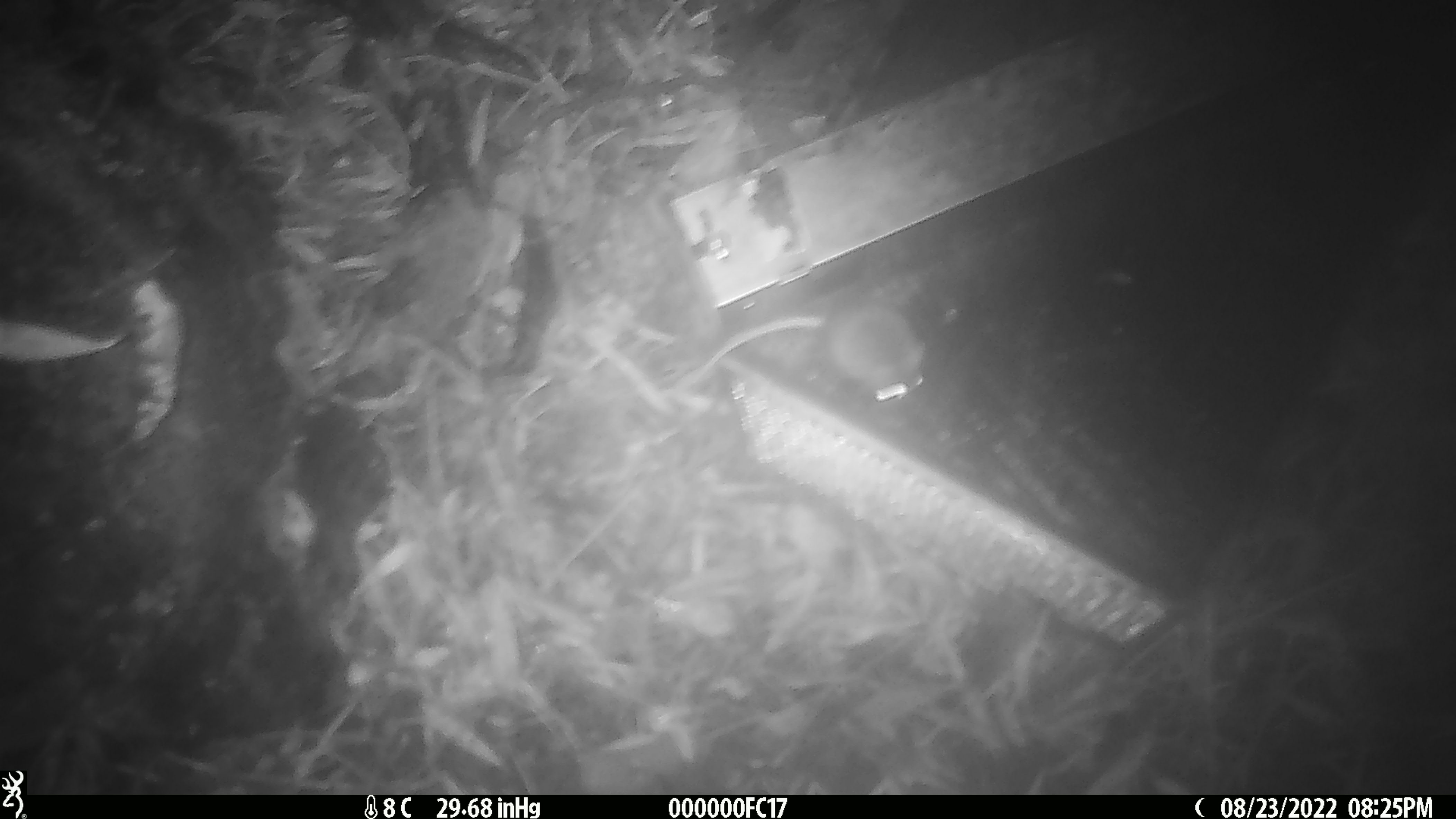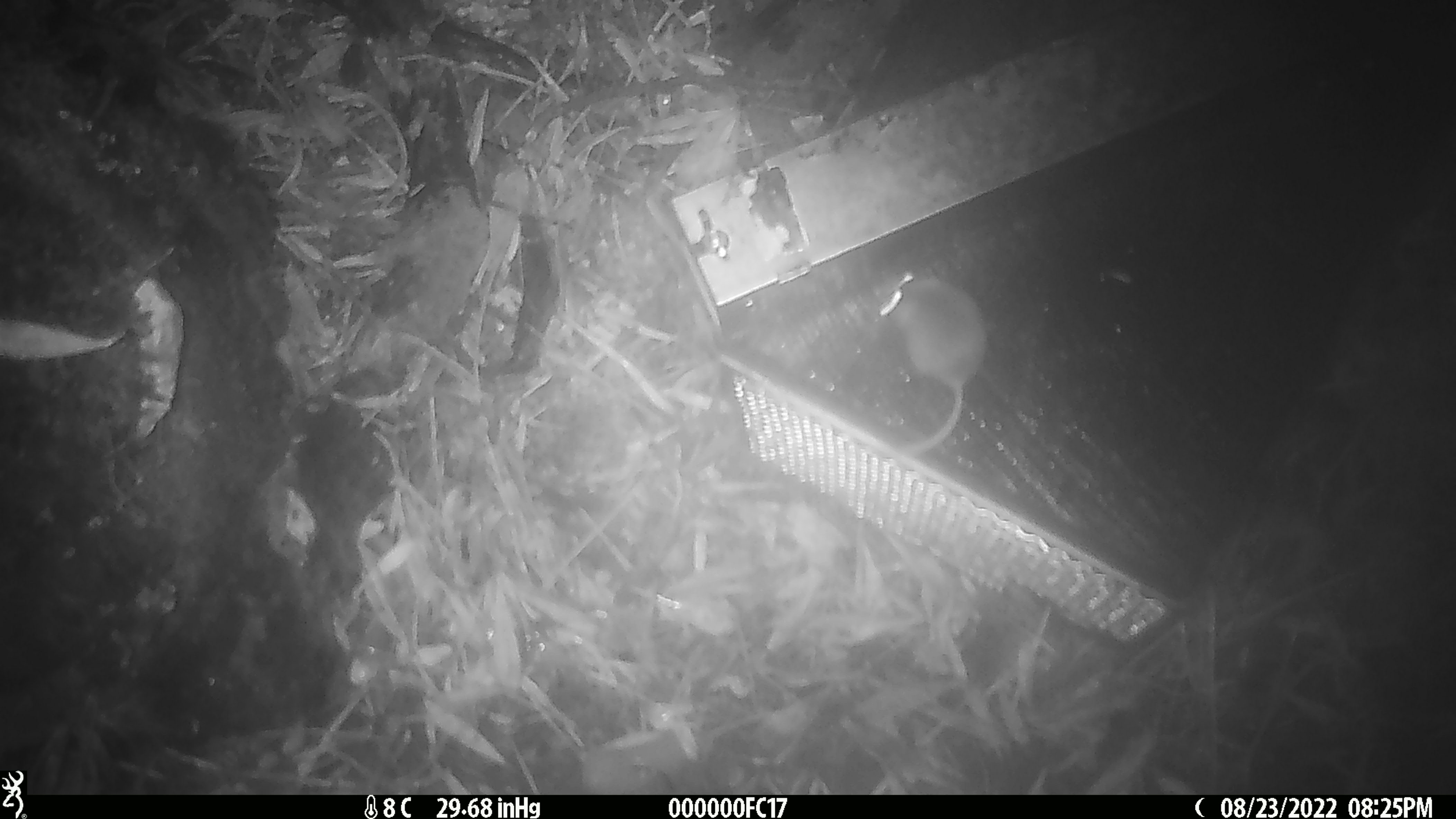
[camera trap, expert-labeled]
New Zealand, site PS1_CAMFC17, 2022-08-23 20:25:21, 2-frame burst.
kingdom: Animalia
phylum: Chordata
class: Mammalia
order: Rodentia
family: Muridae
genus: Mus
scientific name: Mus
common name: mouse